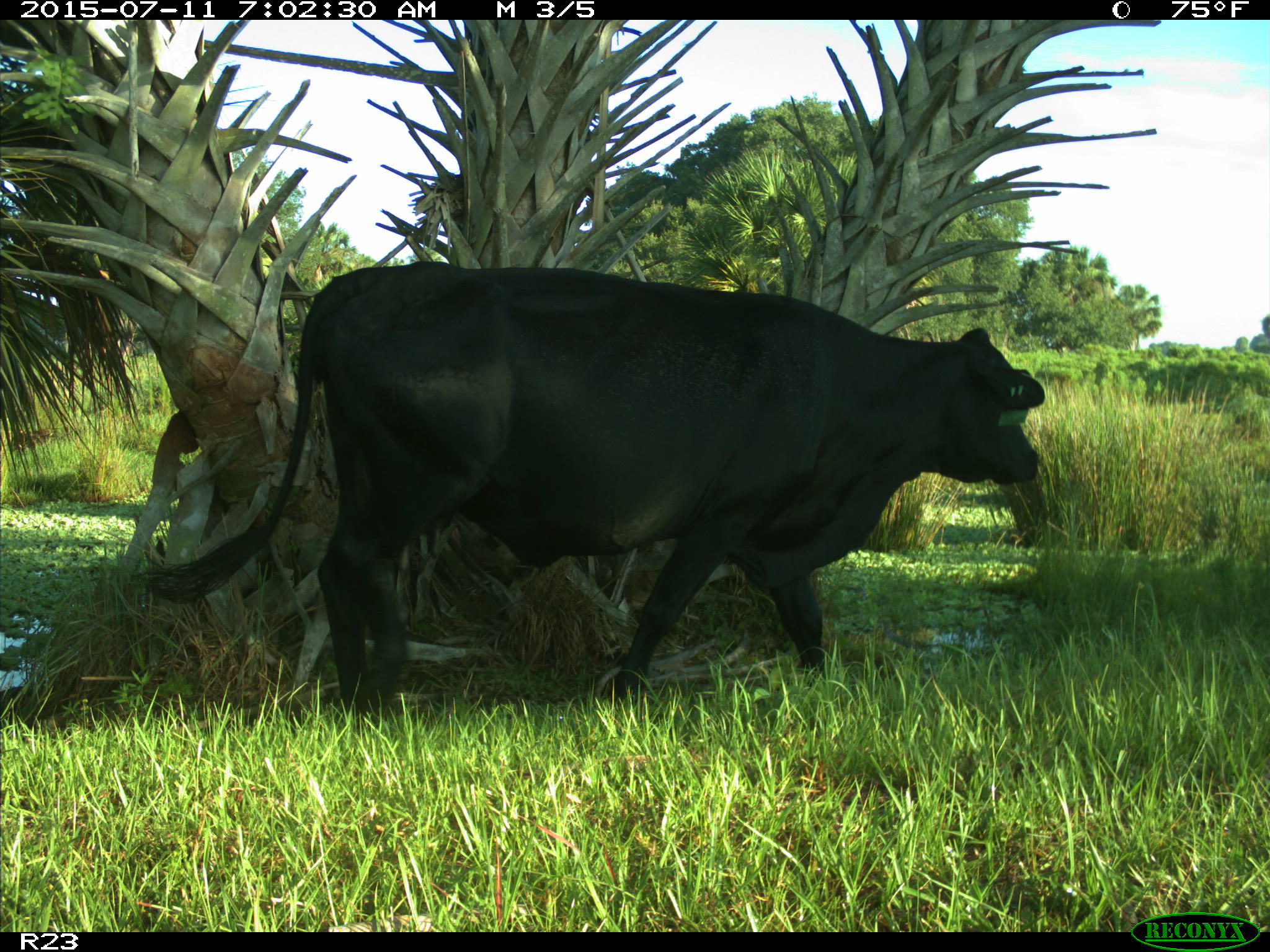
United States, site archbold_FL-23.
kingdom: Animalia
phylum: Chordata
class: Mammalia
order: Artiodactyla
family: Bovidae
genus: Bos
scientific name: Bos taurus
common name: domestic cow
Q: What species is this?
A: Bos taurus (domestic cow).